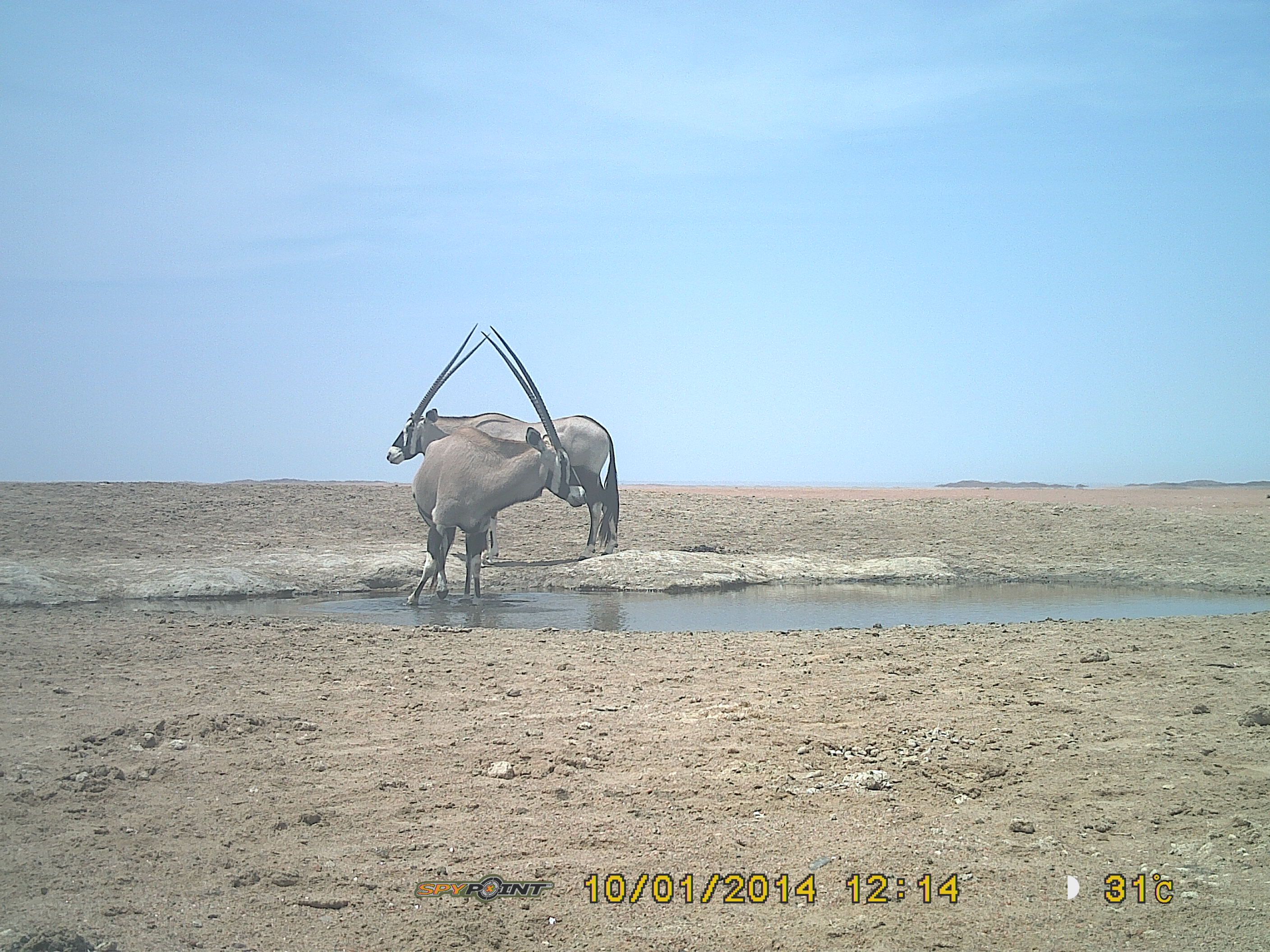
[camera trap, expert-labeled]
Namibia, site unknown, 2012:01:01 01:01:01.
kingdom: Animalia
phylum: Chordata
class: Mammalia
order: Artiodactyla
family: Bovidae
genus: Oryx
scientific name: Oryx gazella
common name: gemsbok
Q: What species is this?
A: Oryx gazella (gemsbok).